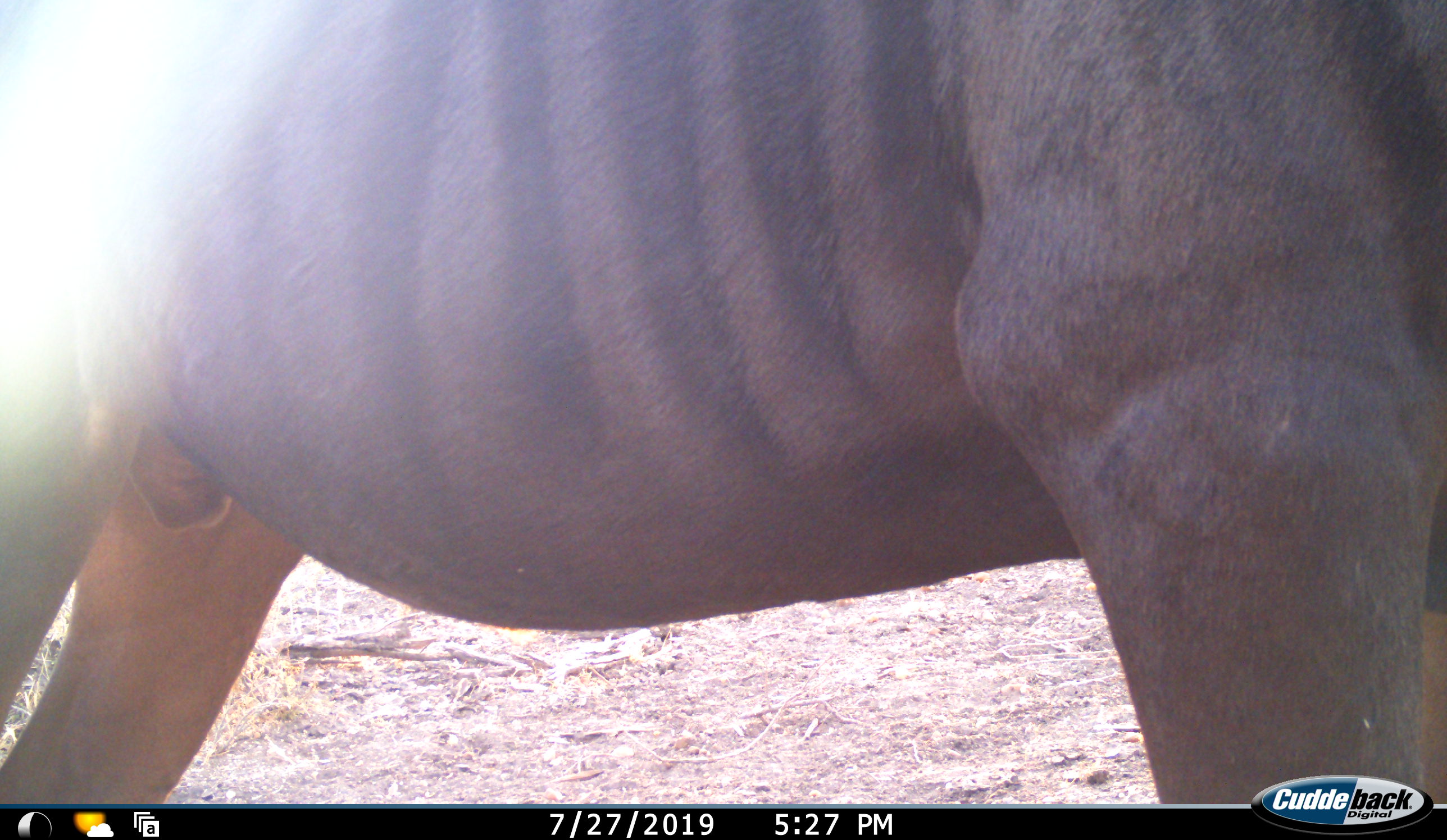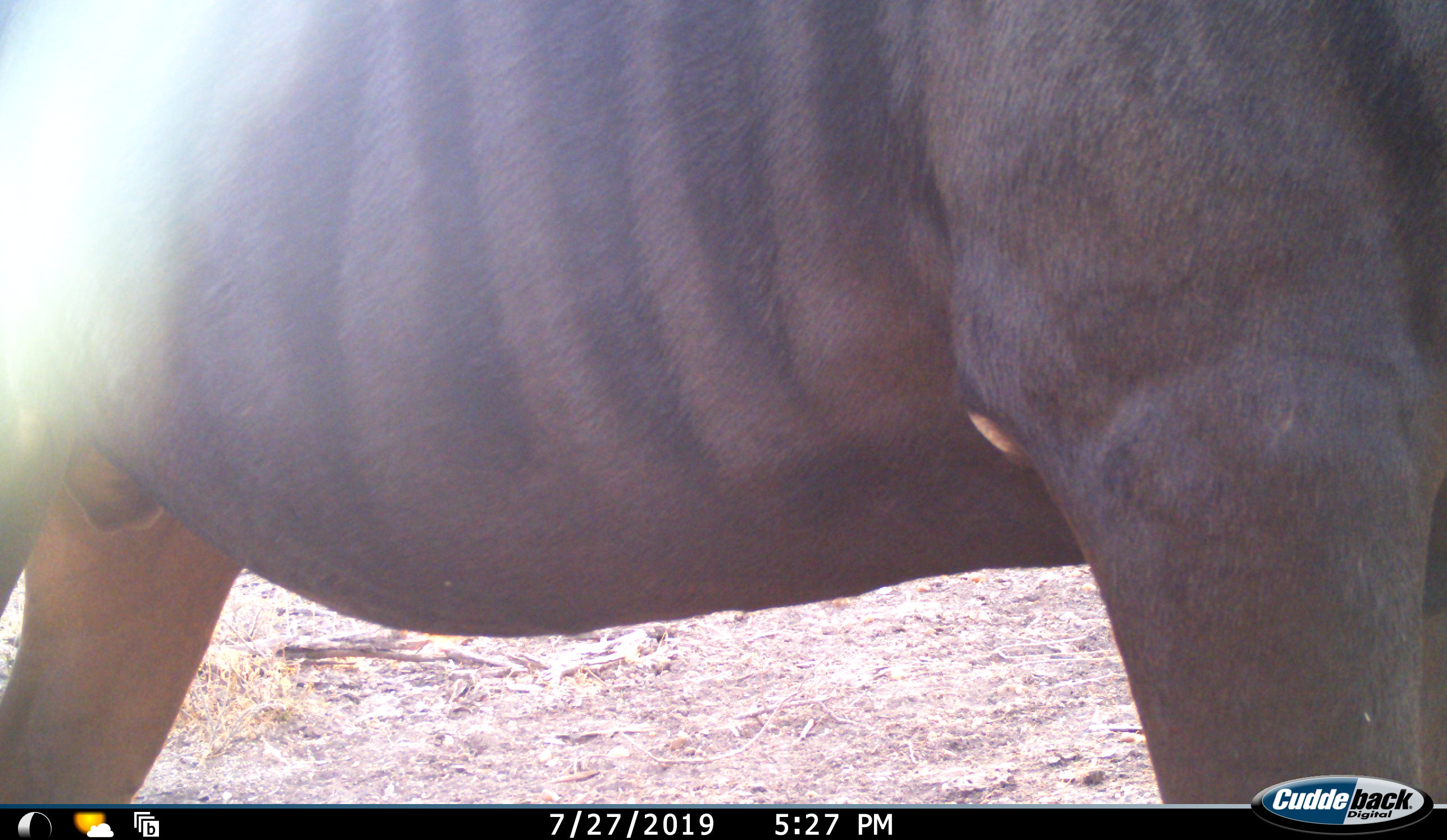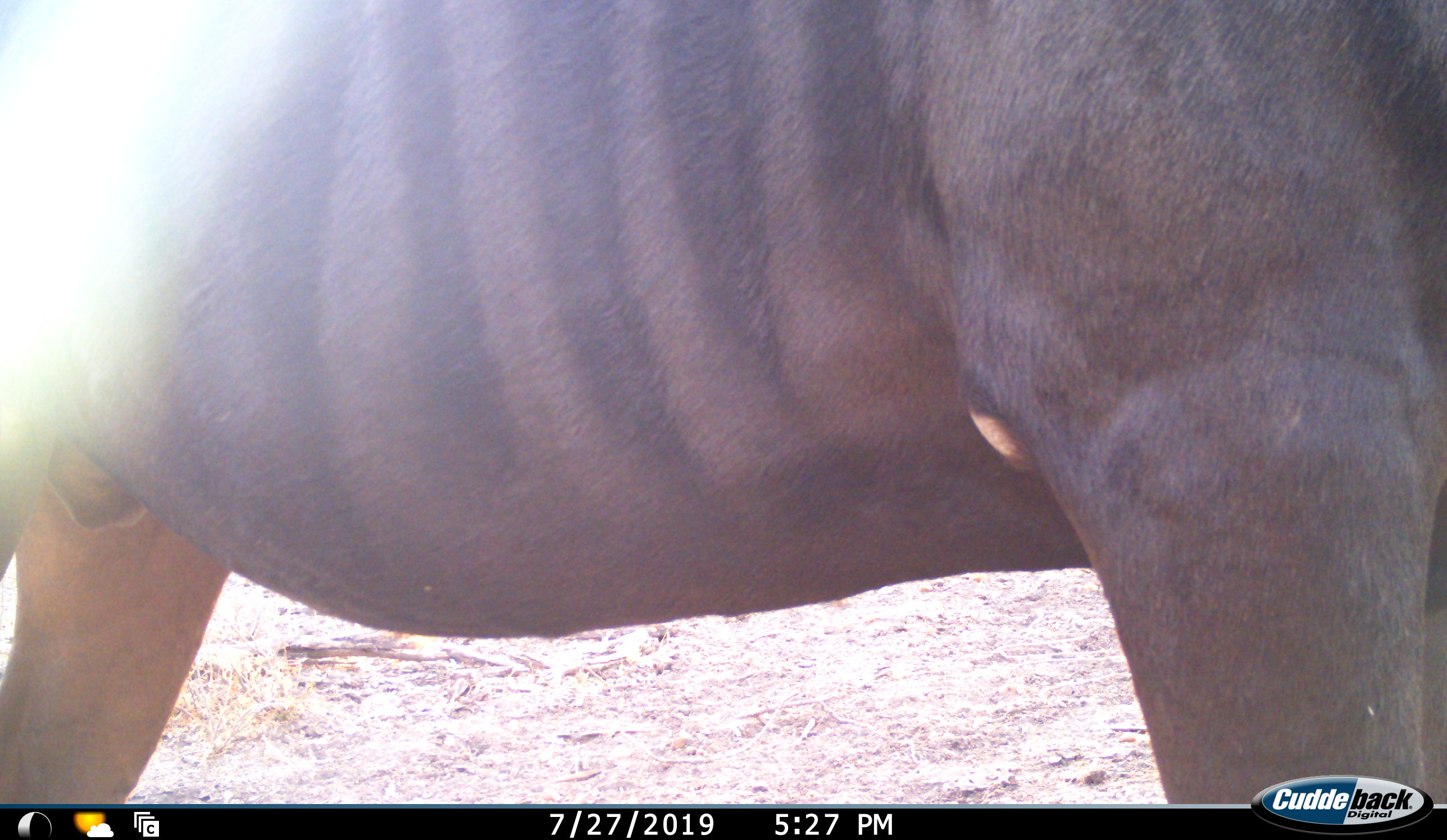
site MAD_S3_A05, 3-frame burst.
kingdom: Animalia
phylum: Chordata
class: Mammalia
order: Artiodactyla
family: Bovidae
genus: Connochaetes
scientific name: Connochaetes taurinus taurinus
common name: blue wildebeest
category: wildebeestblue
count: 1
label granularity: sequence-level